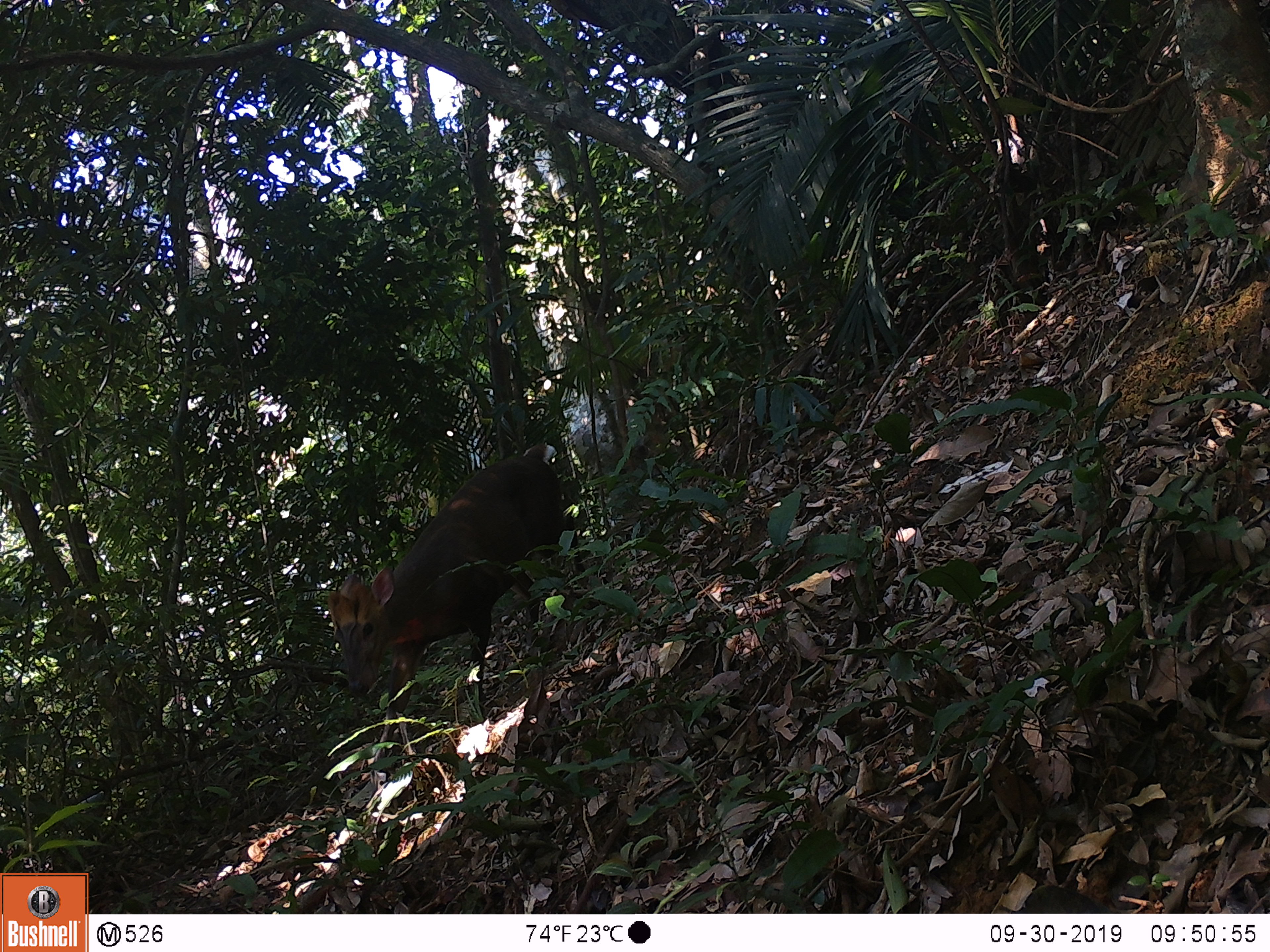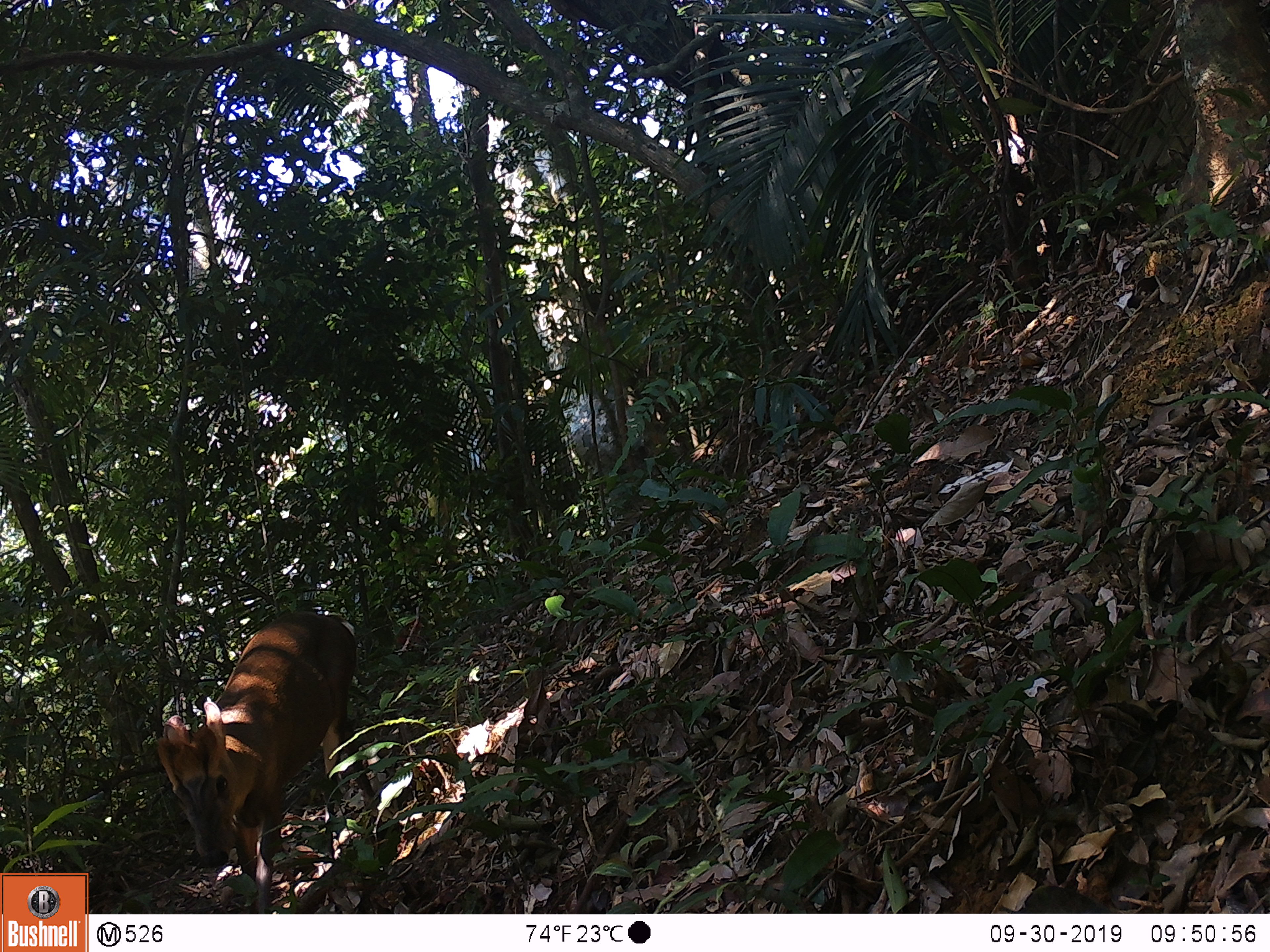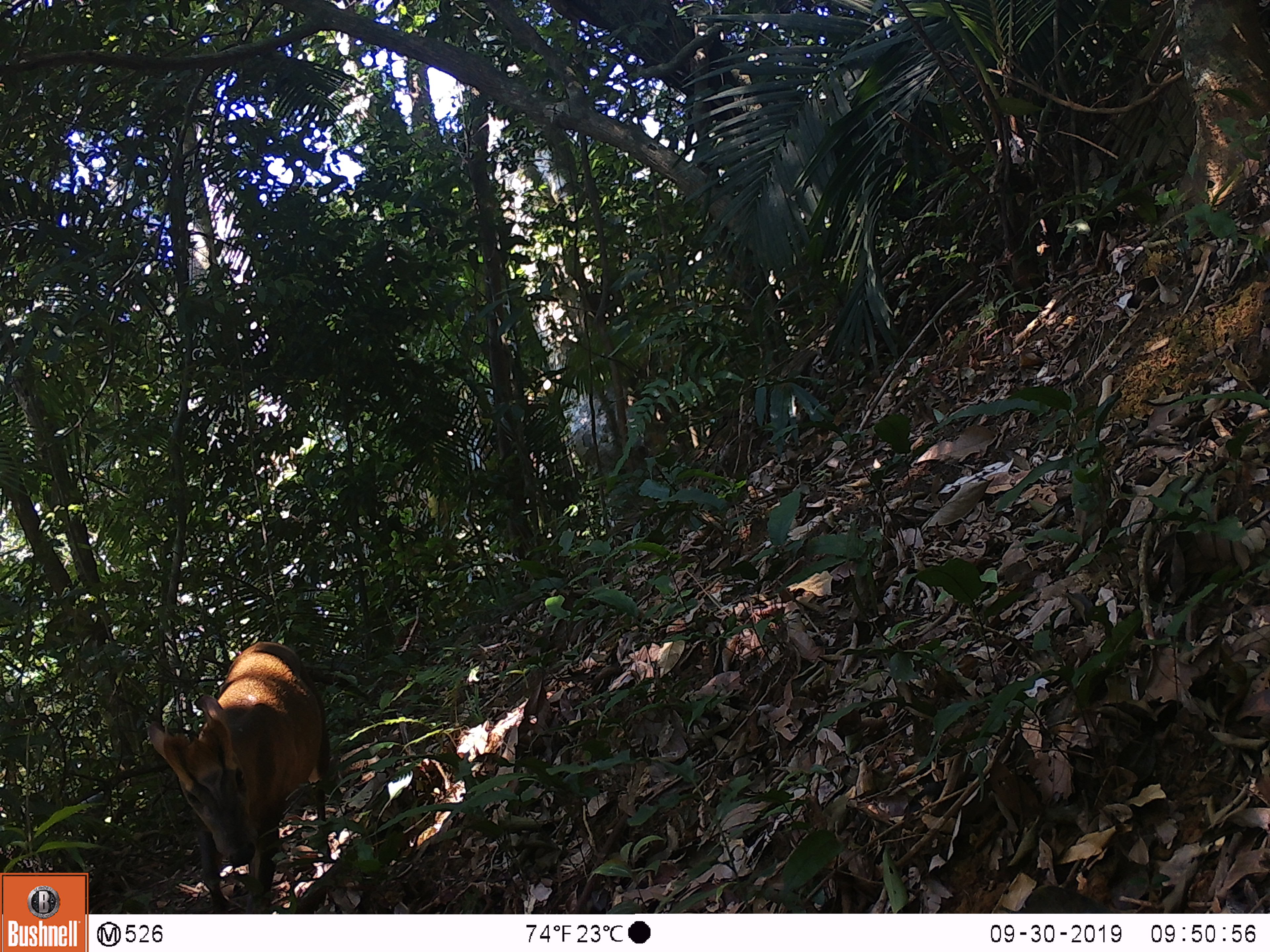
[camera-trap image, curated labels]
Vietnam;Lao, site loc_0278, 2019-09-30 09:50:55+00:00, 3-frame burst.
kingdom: Animalia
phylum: Chordata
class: Mammalia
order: Artiodactyla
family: Cervidae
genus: Muntiacus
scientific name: Muntiacus rooseveltorum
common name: roosevelt's muntjac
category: roosevelts muntjac group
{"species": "roosevelts muntjac group (roosevelt's muntjac) (Muntiacus rooseveltorum)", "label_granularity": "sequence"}